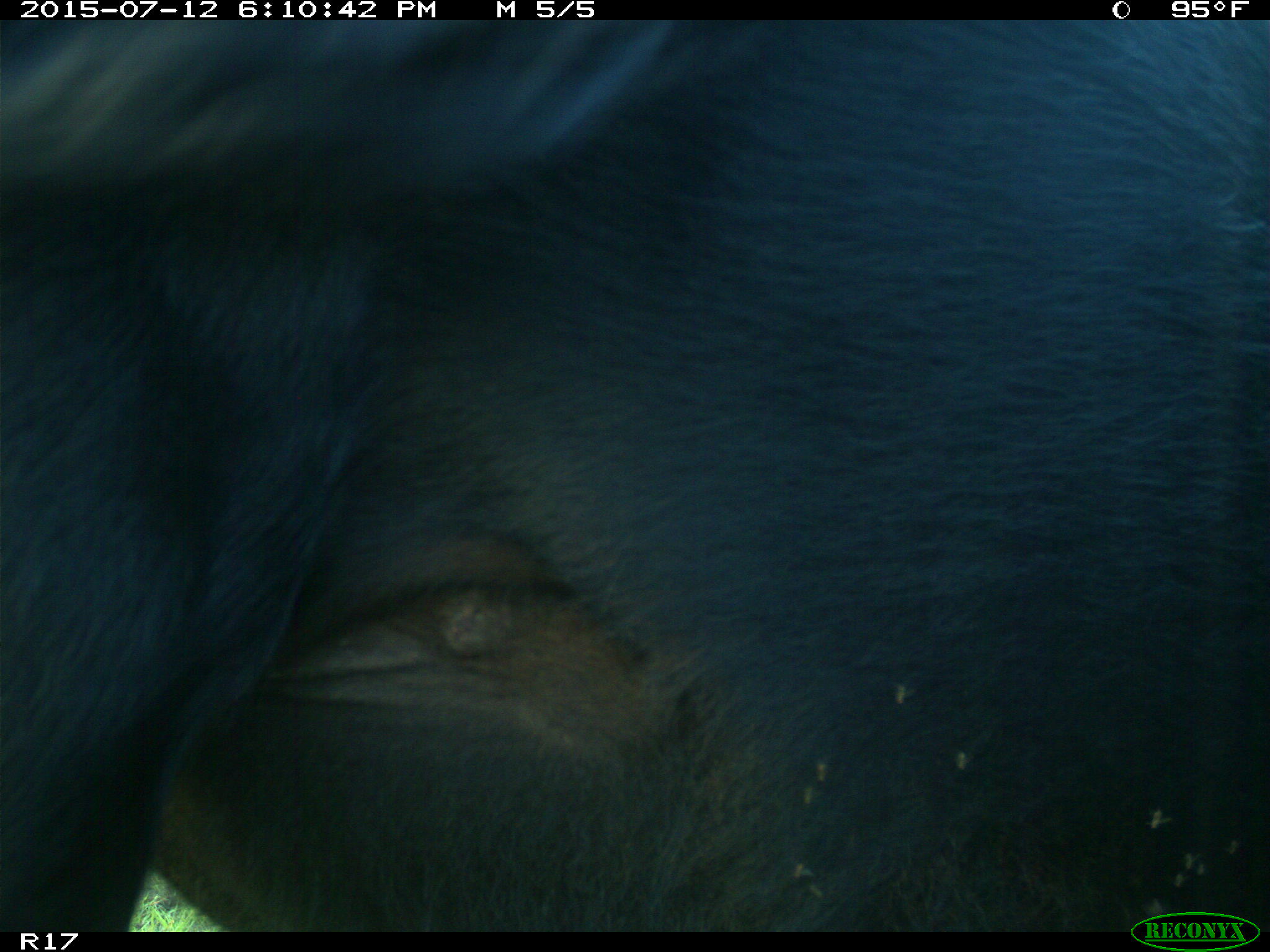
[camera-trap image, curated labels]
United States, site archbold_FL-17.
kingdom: Animalia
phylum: Chordata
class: Mammalia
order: Artiodactyla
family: Bovidae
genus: Bos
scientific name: Bos taurus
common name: domestic cow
Bos taurus (domestic cow).